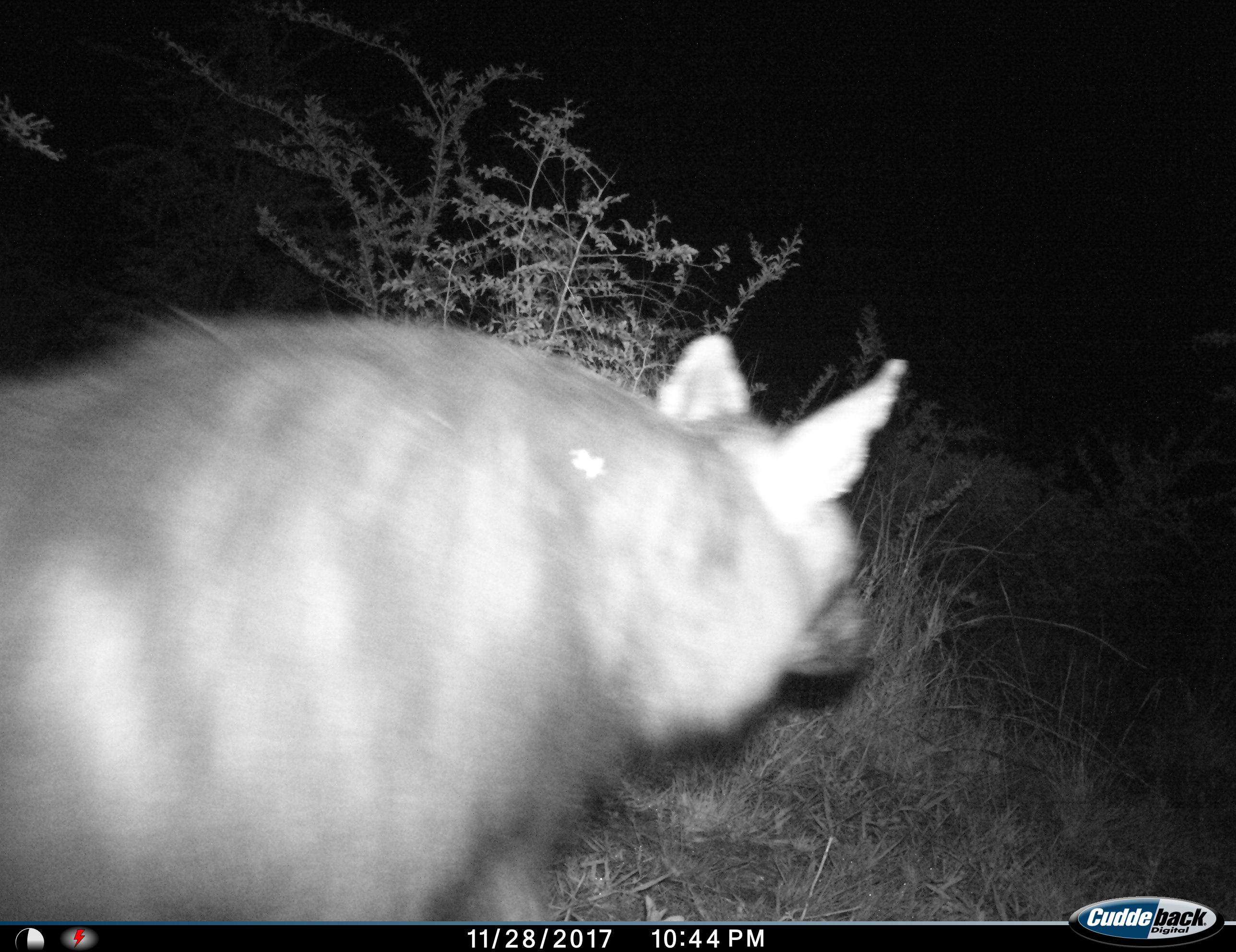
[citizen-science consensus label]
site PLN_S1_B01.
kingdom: Animalia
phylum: Chordata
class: Mammalia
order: Carnivora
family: Hyaenidae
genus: Parahyaena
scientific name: Parahyaena brunnea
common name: brown hyena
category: hyenabrown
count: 1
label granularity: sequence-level